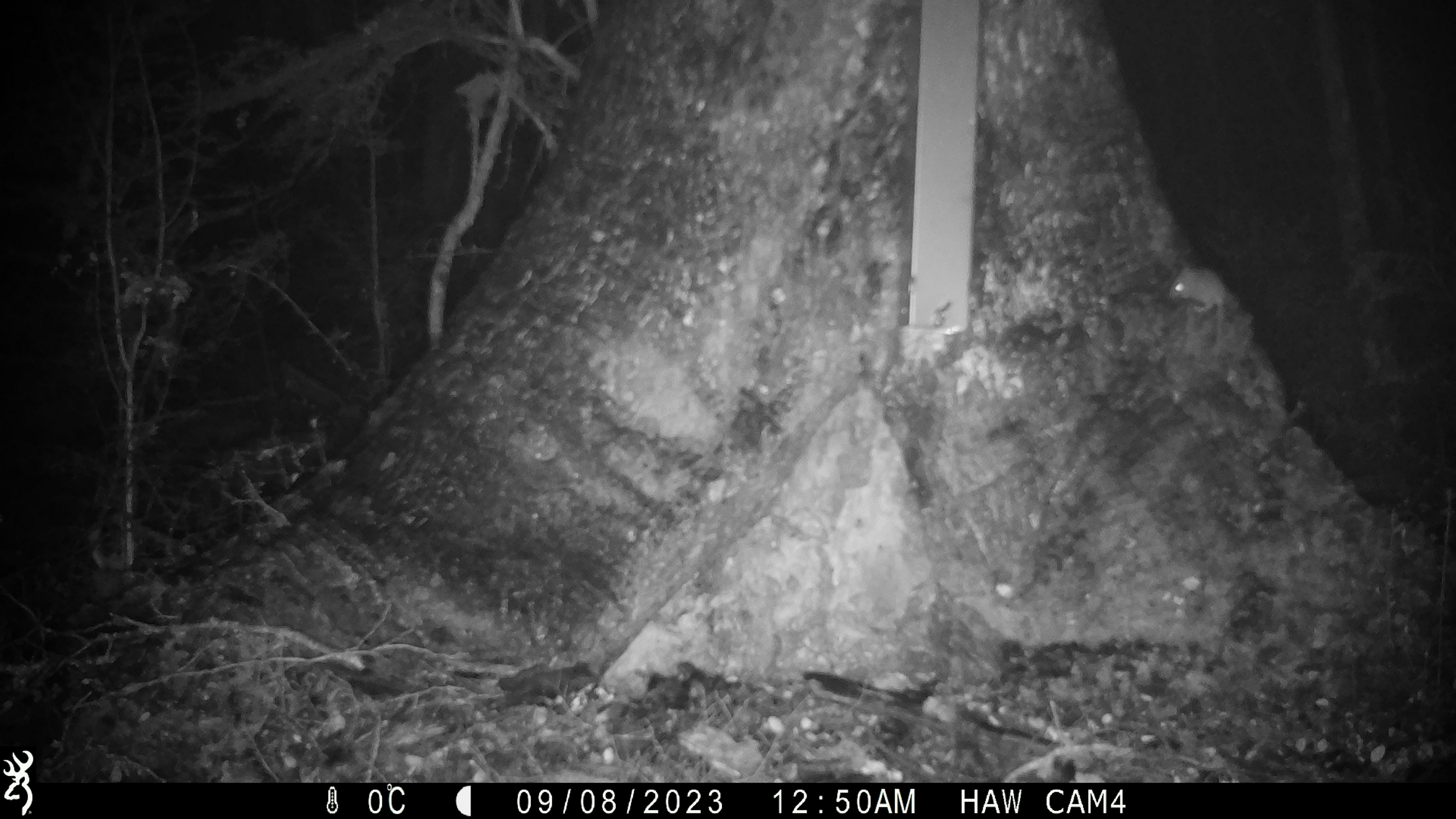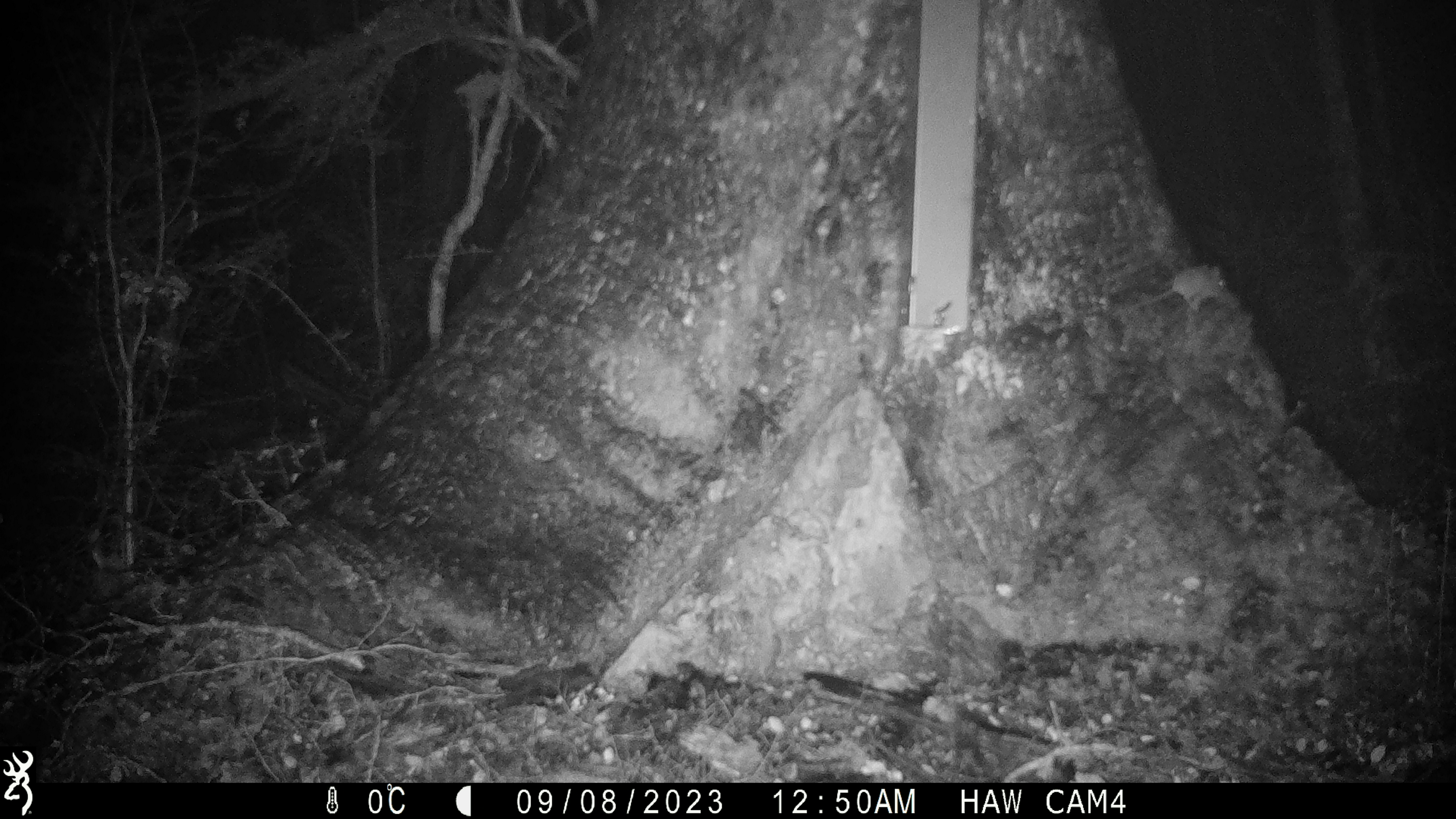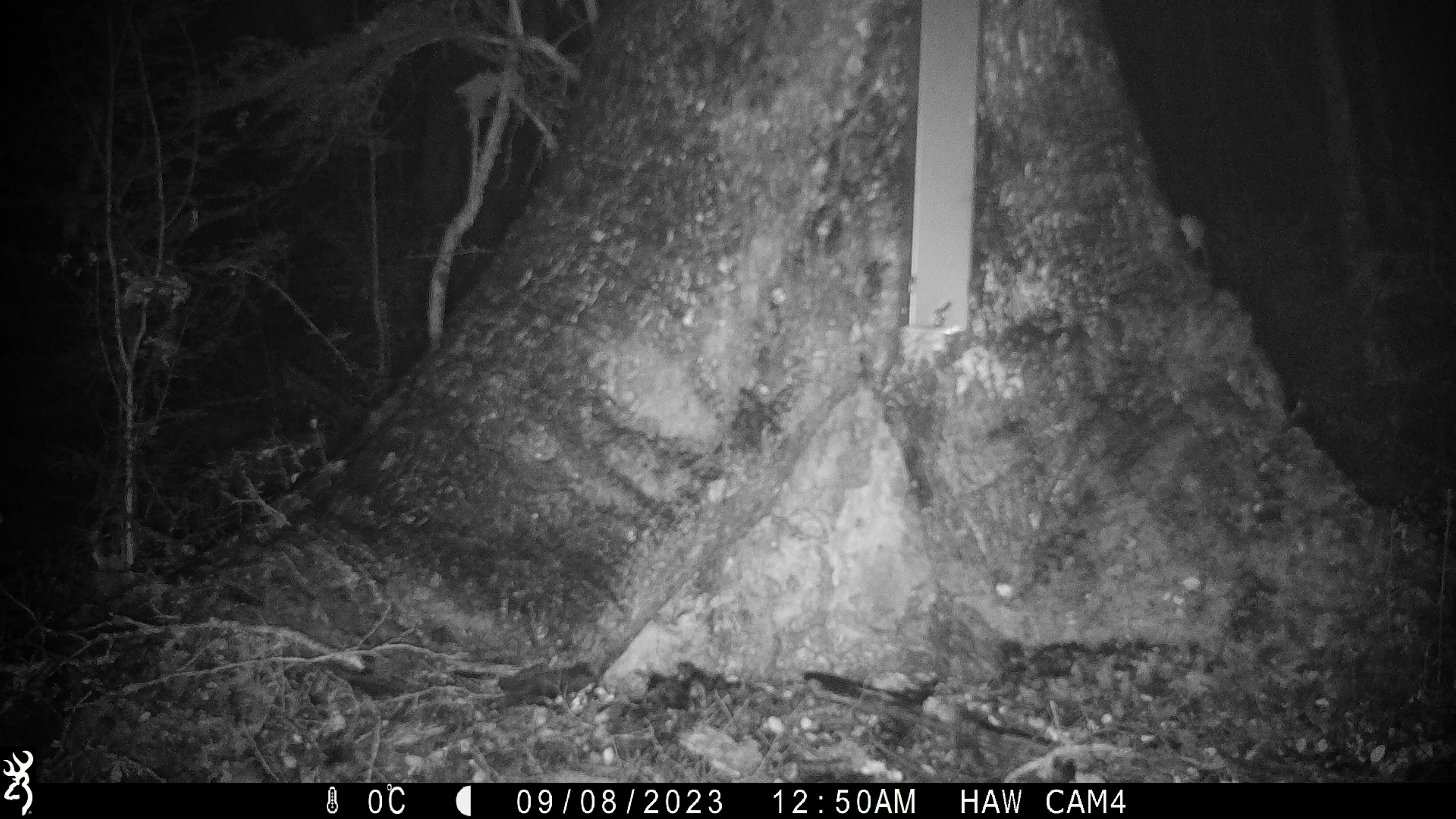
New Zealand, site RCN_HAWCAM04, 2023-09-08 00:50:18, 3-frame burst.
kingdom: Animalia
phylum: Chordata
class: Mammalia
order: Rodentia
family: Muridae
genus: Mus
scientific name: Mus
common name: mouse